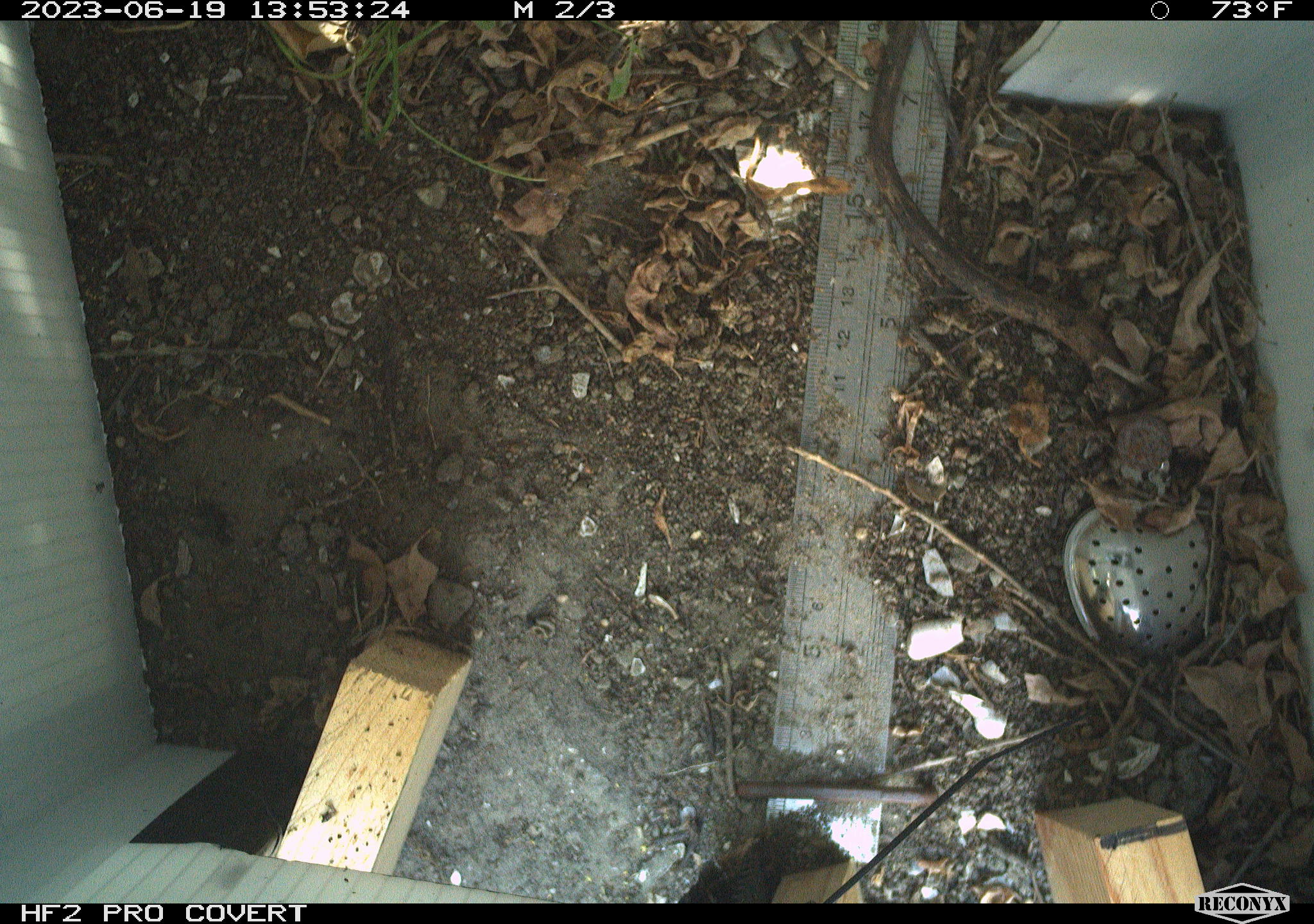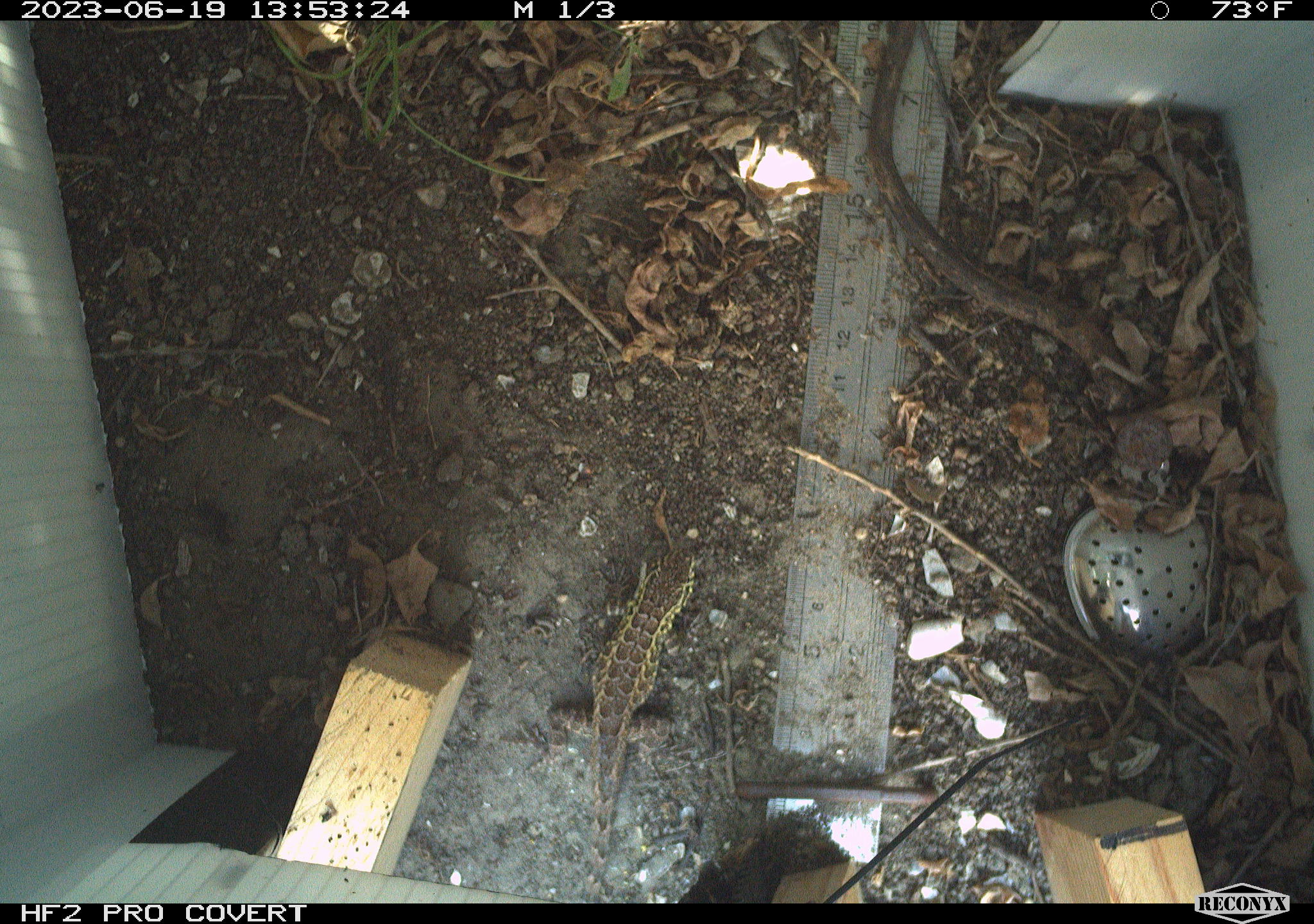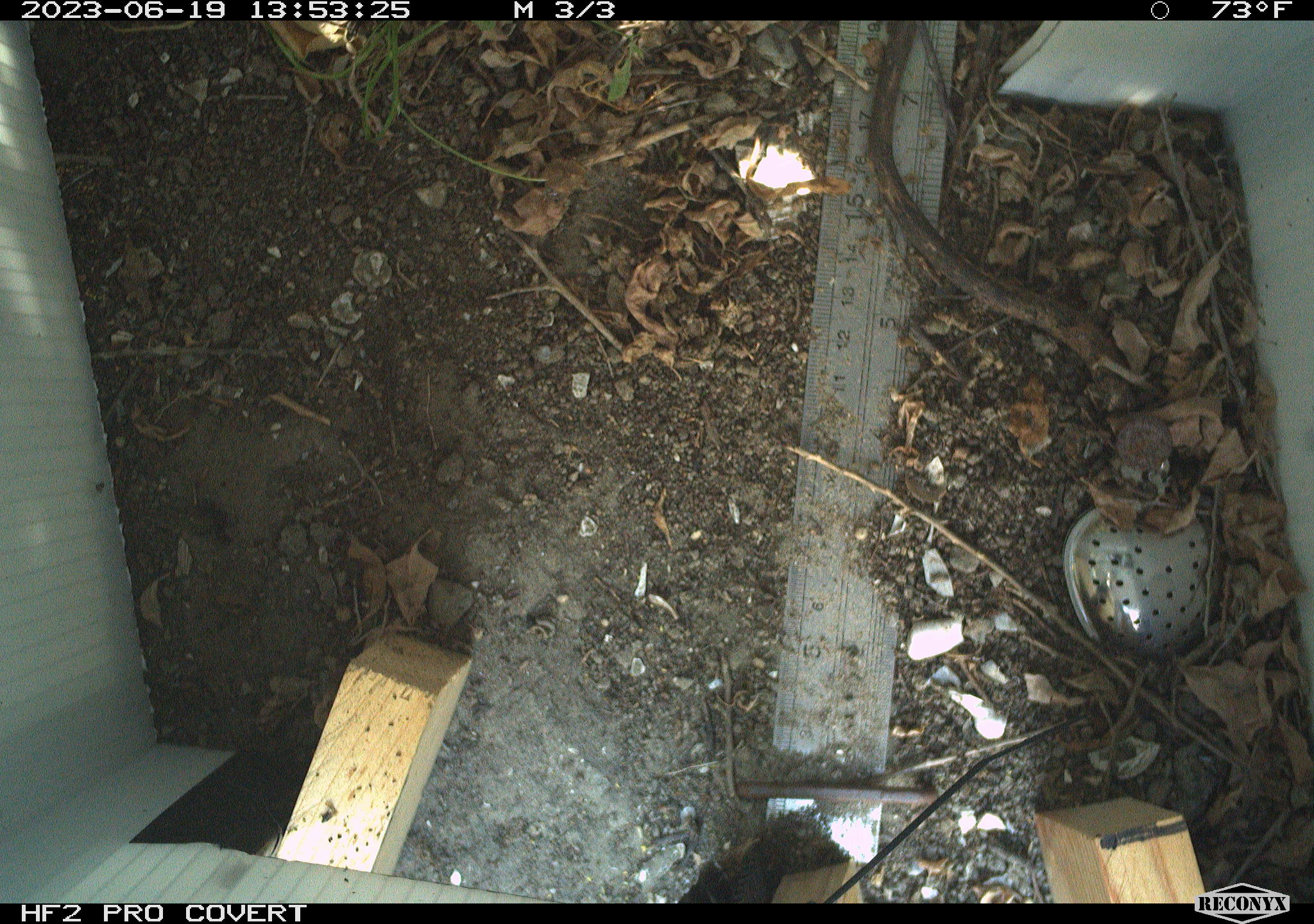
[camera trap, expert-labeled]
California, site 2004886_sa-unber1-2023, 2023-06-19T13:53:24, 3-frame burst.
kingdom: Animalia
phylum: Chordata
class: Reptilia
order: Squamata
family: Phrynosomatidae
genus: Sceloporus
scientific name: Sceloporus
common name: spiny lizards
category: sceloporus species